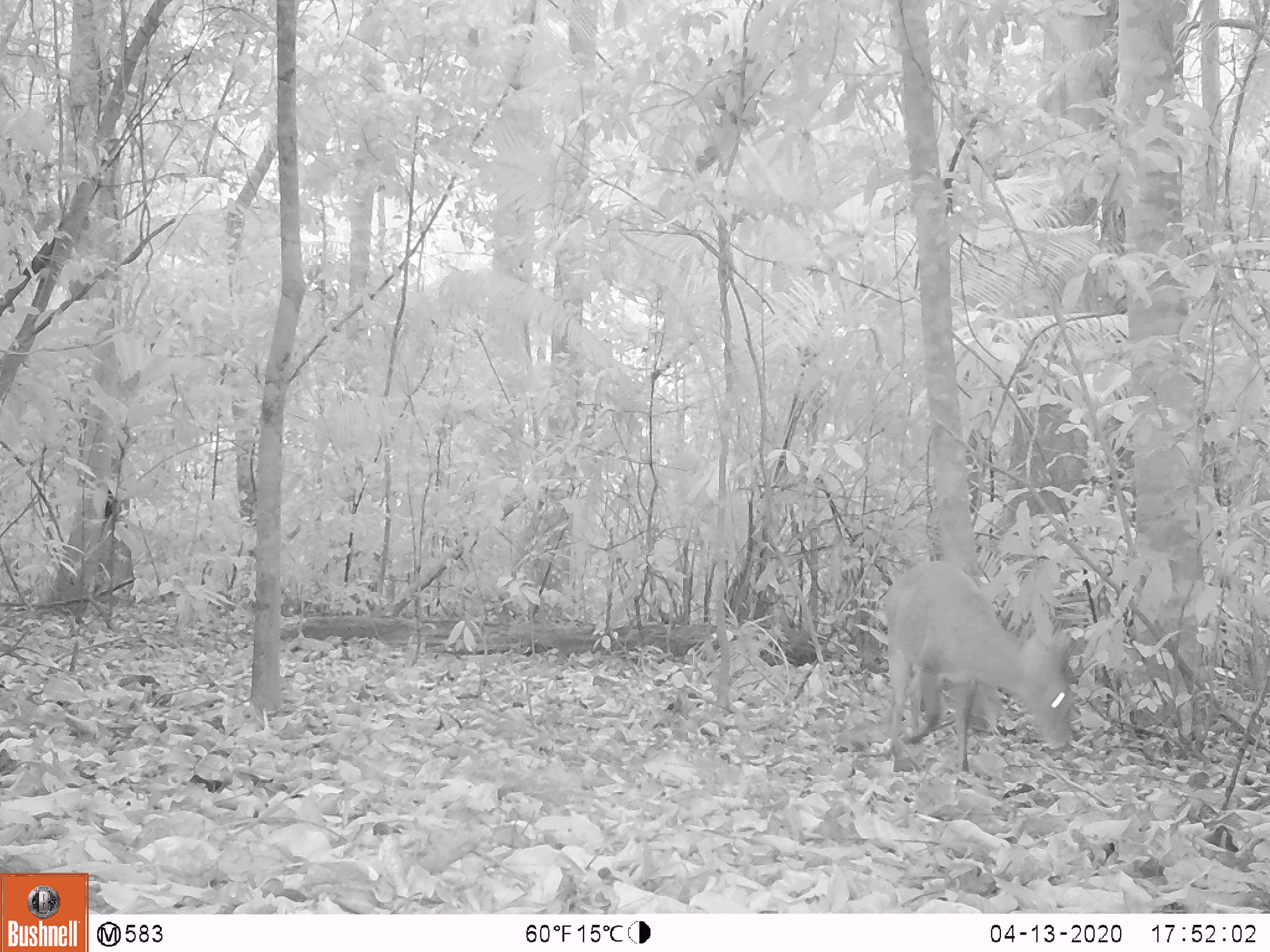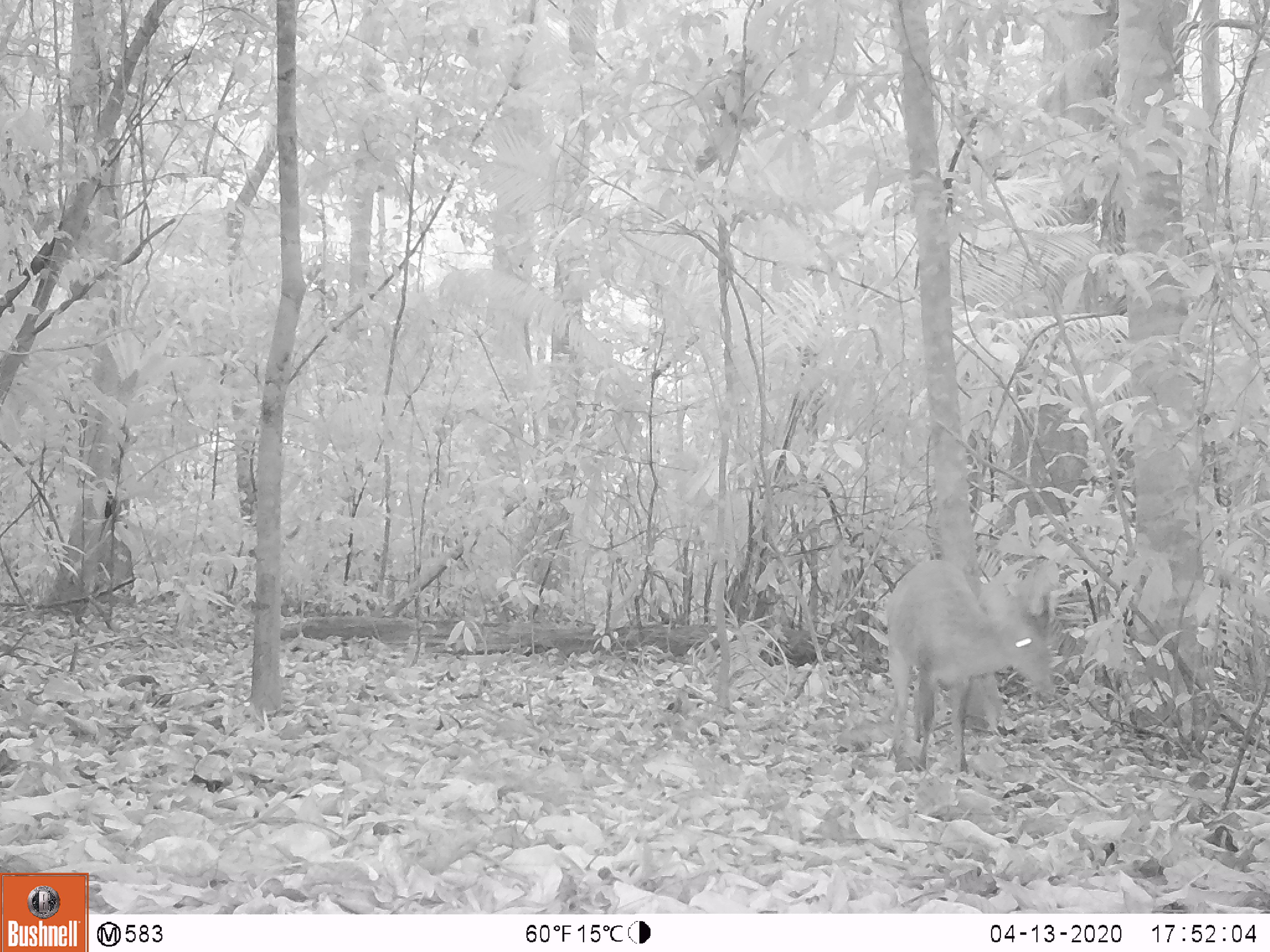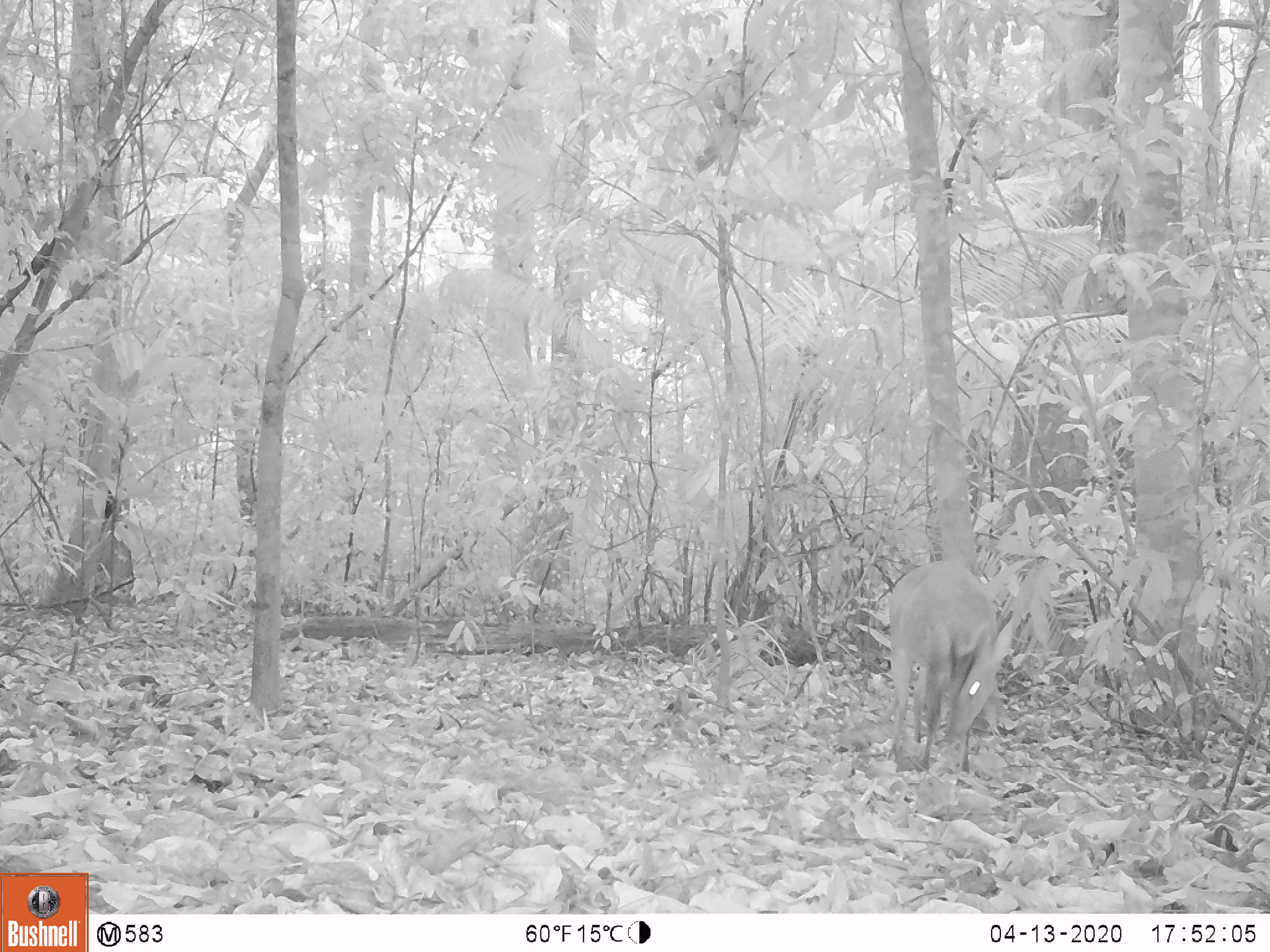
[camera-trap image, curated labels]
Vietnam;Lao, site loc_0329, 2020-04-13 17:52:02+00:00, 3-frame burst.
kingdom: Animalia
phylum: Chordata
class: Mammalia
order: Artiodactyla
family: Cervidae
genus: Muntiacus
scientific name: Muntiacus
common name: muntjacs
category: unidentified muntjac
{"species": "unidentified muntjac (muntjacs) (Muntiacus)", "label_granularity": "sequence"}